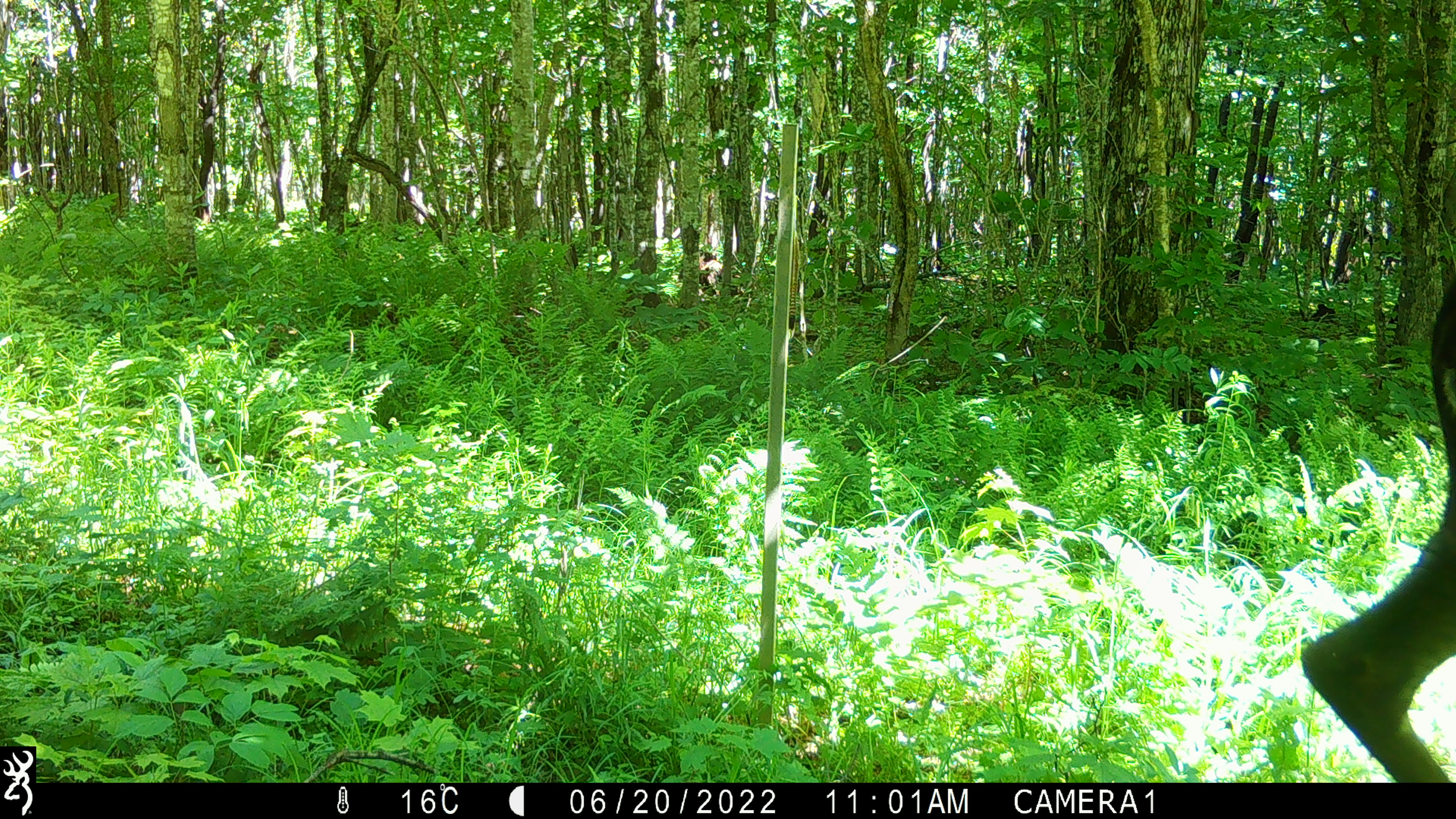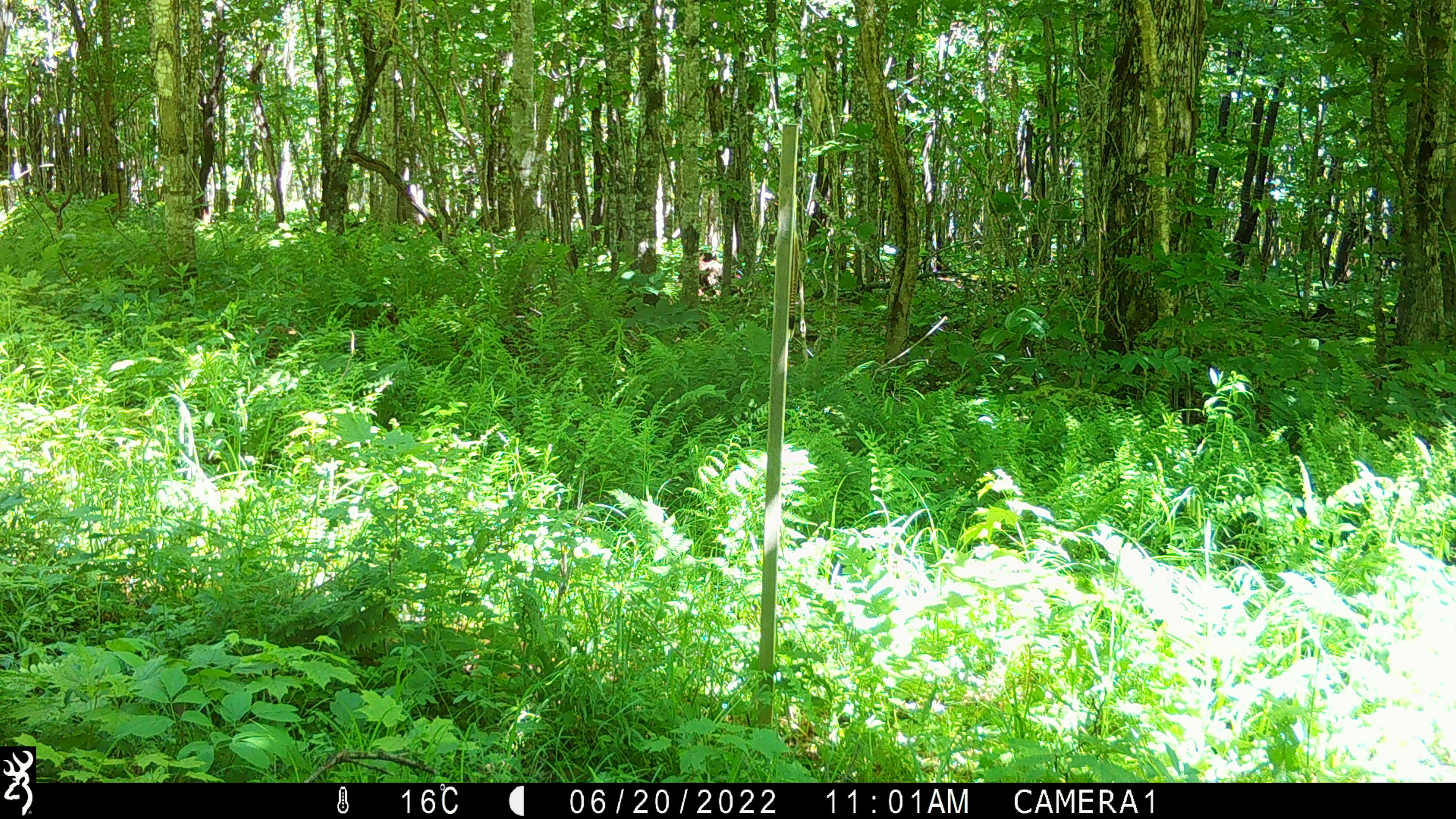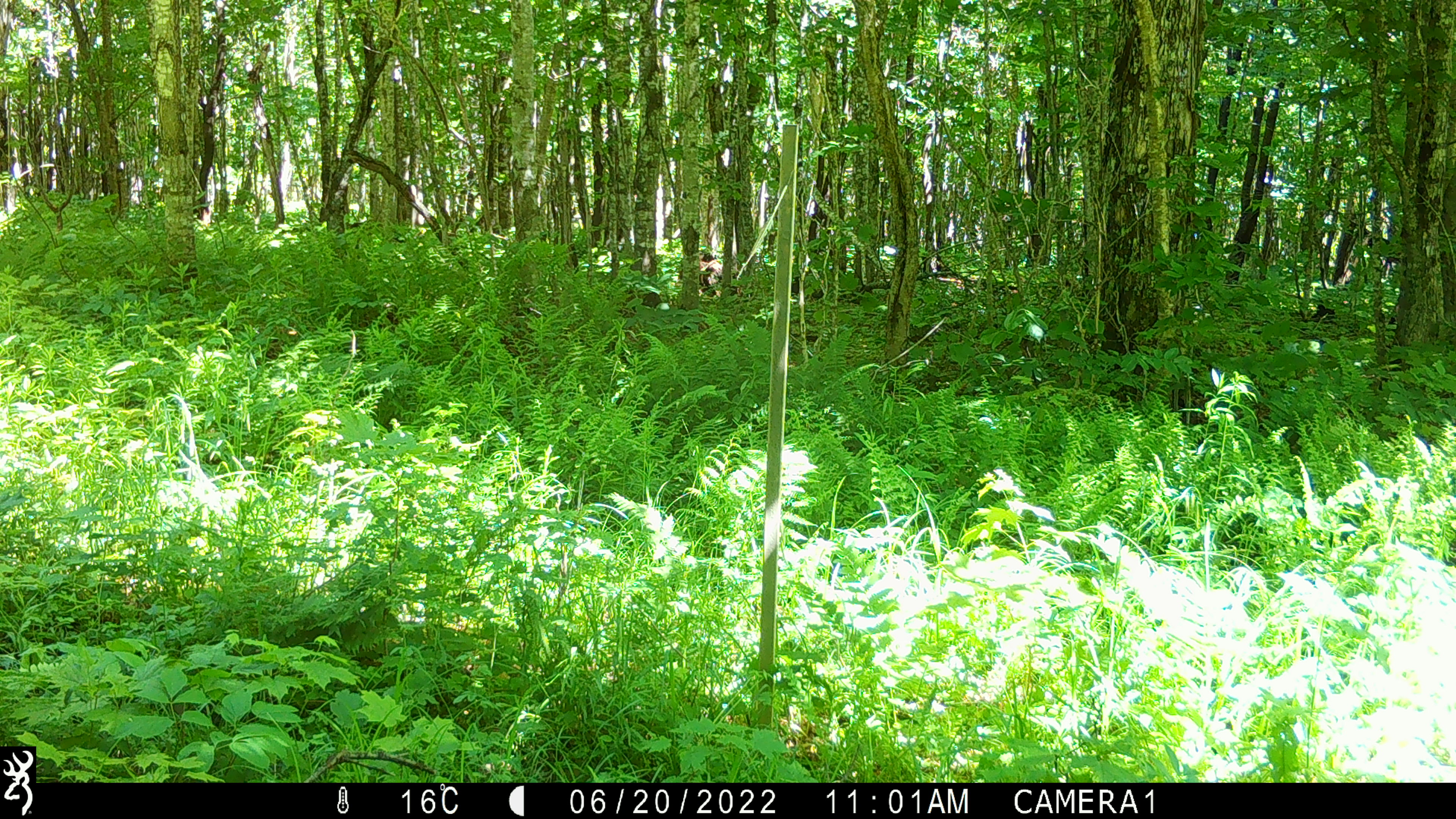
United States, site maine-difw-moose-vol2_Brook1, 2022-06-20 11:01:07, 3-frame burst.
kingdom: Animalia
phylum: Chordata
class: Mammalia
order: Artiodactyla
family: Cervidae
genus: Alces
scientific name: Alces alces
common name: moose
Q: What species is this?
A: Moose (Alces alces).